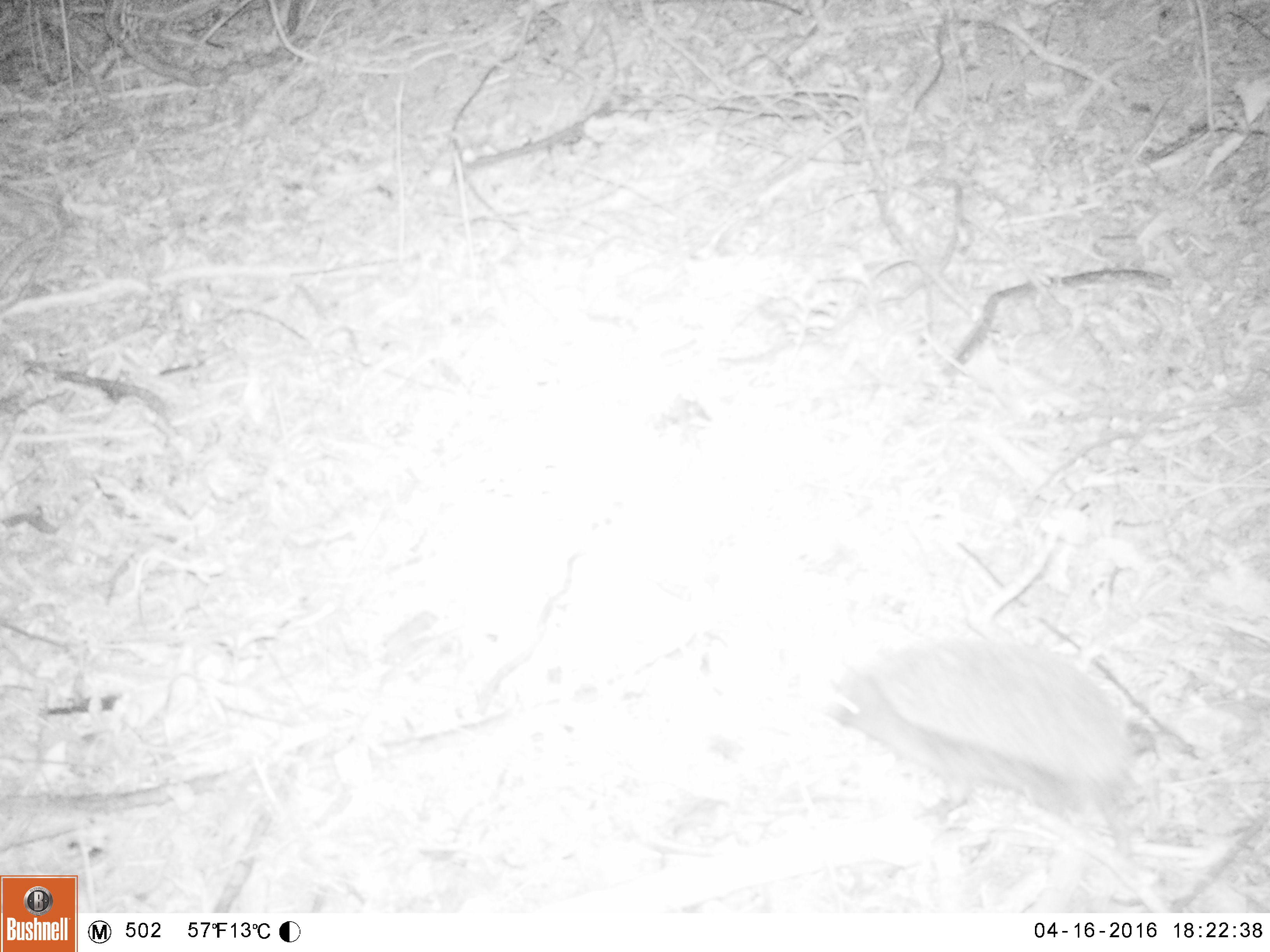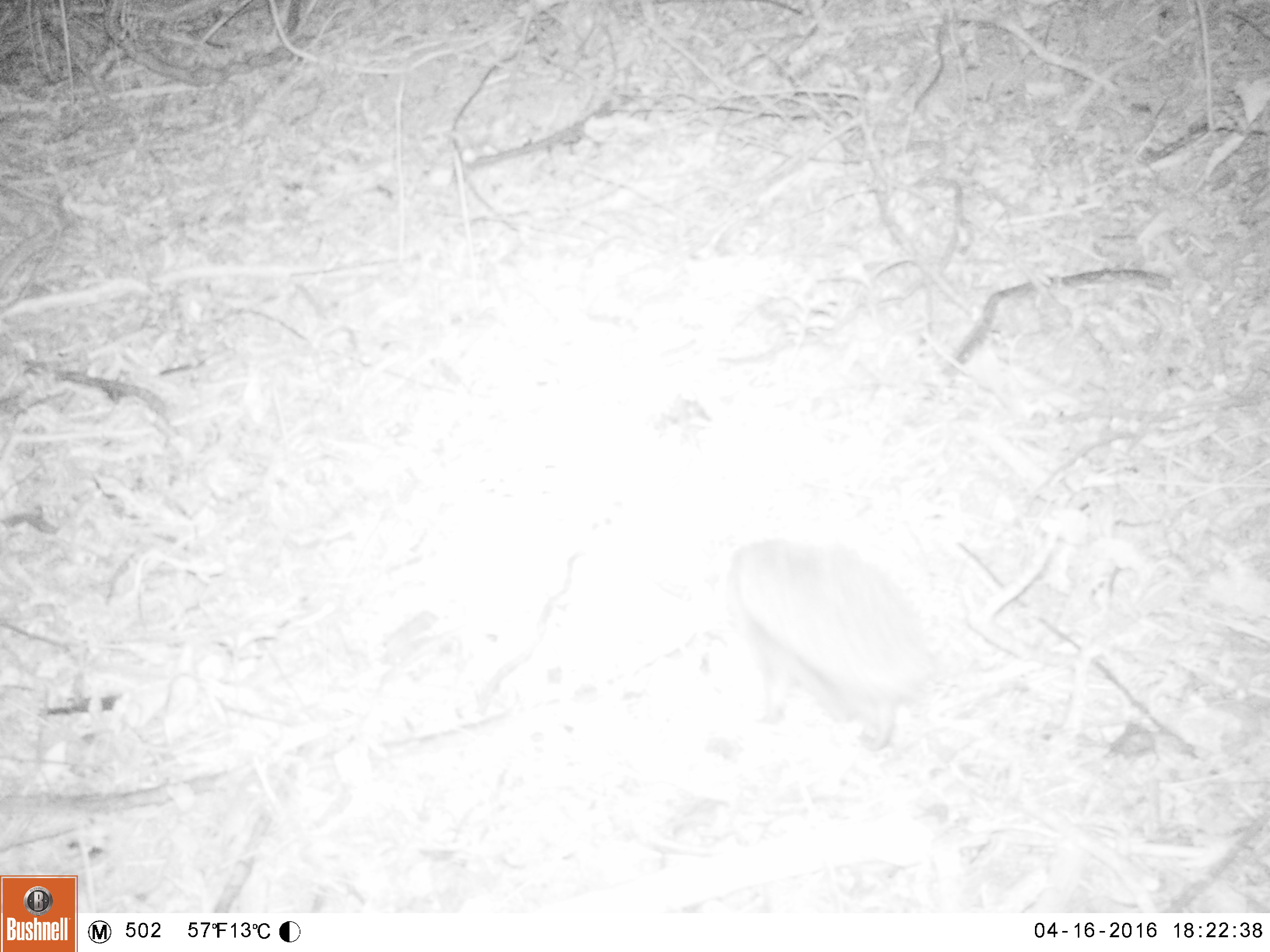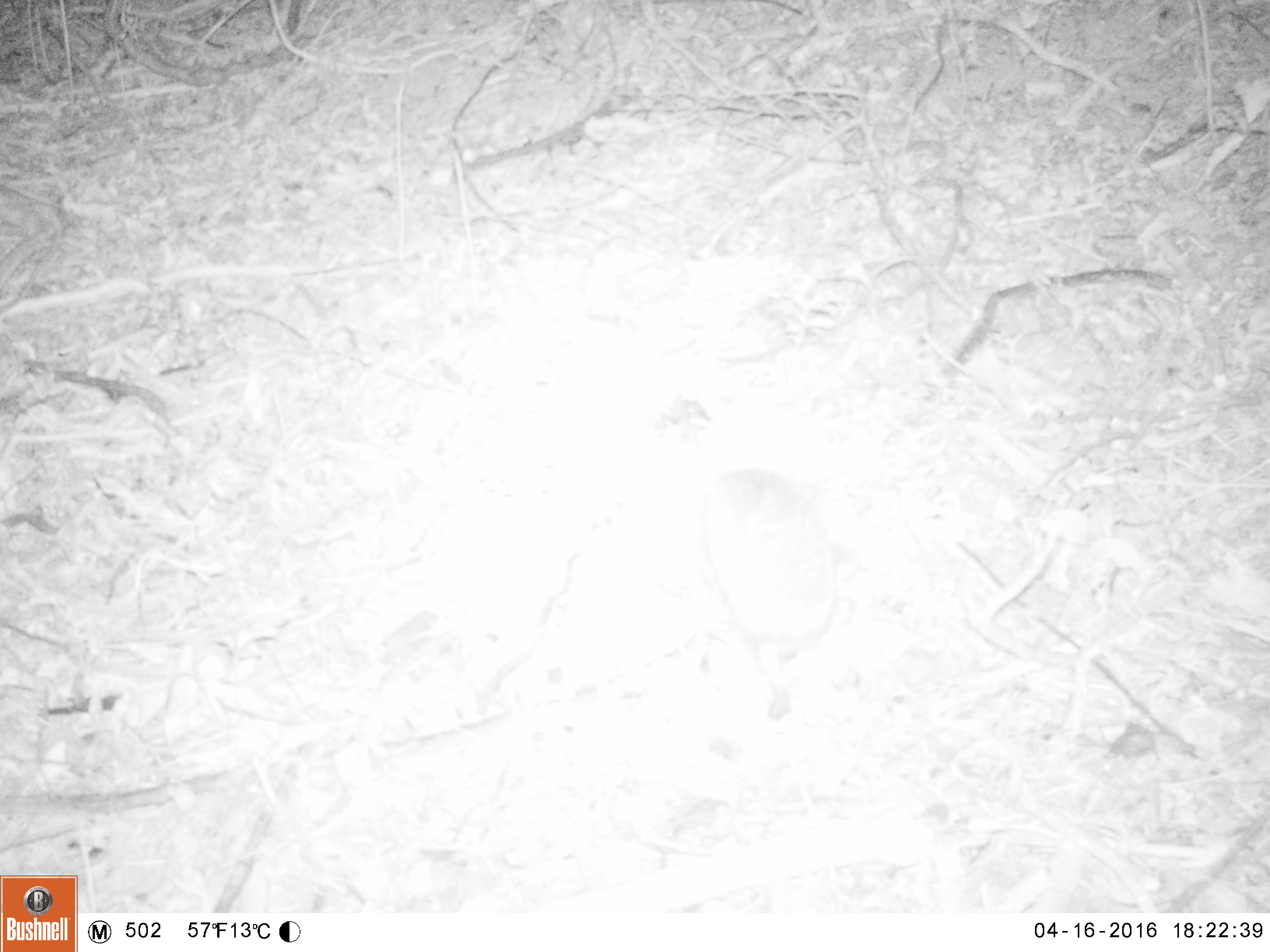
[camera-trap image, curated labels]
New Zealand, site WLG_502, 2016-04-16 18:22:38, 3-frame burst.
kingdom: Animalia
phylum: Chordata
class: Mammalia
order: Eulipotyphla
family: Erinaceidae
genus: Erinaceus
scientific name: Erinaceus europaeus europaeus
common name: european hedgehog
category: hedgehog